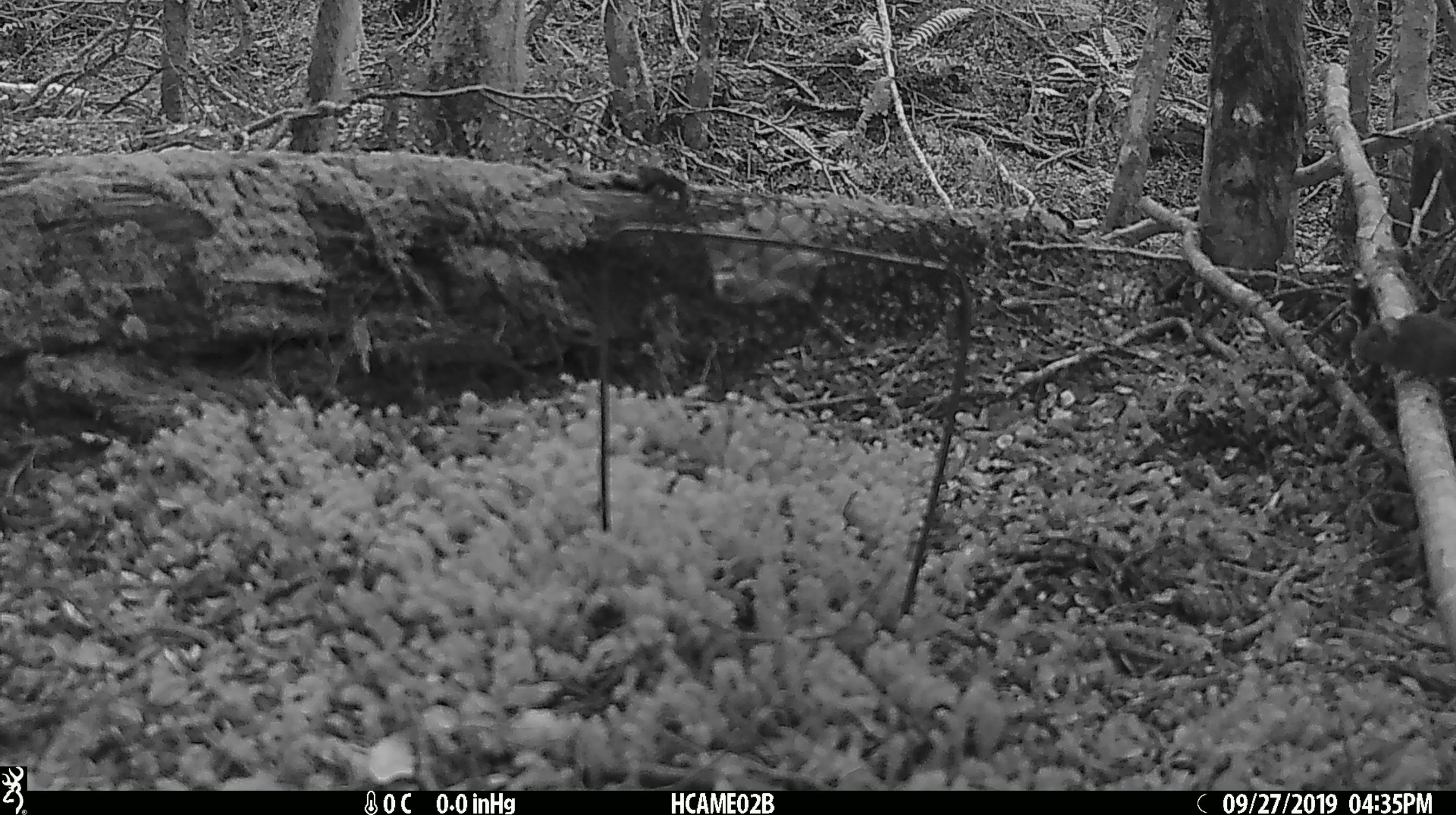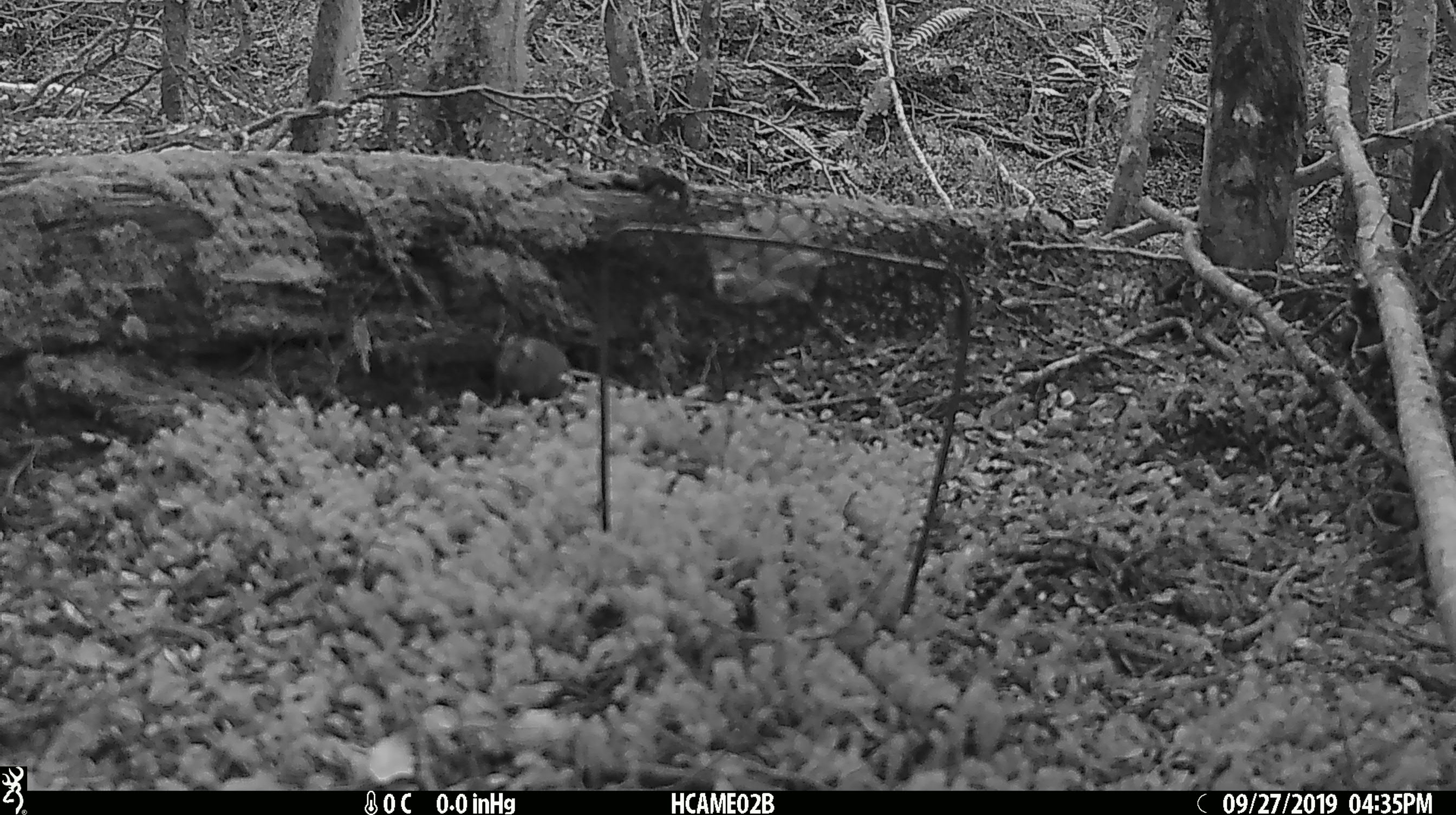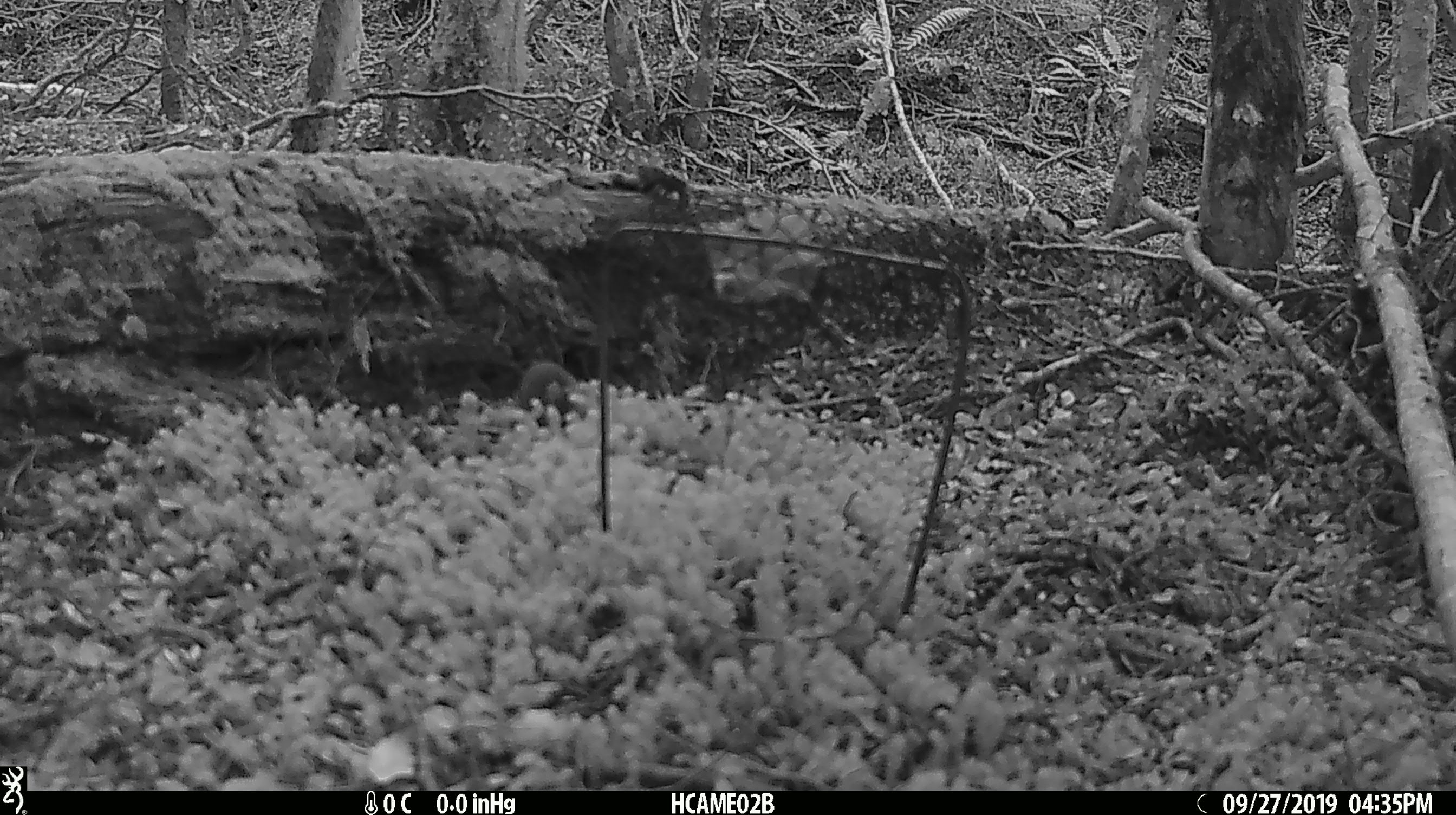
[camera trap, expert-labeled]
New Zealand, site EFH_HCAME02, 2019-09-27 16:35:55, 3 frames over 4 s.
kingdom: Animalia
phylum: Chordata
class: Mammalia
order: Rodentia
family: Muridae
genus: Mus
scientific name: Mus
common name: mouse